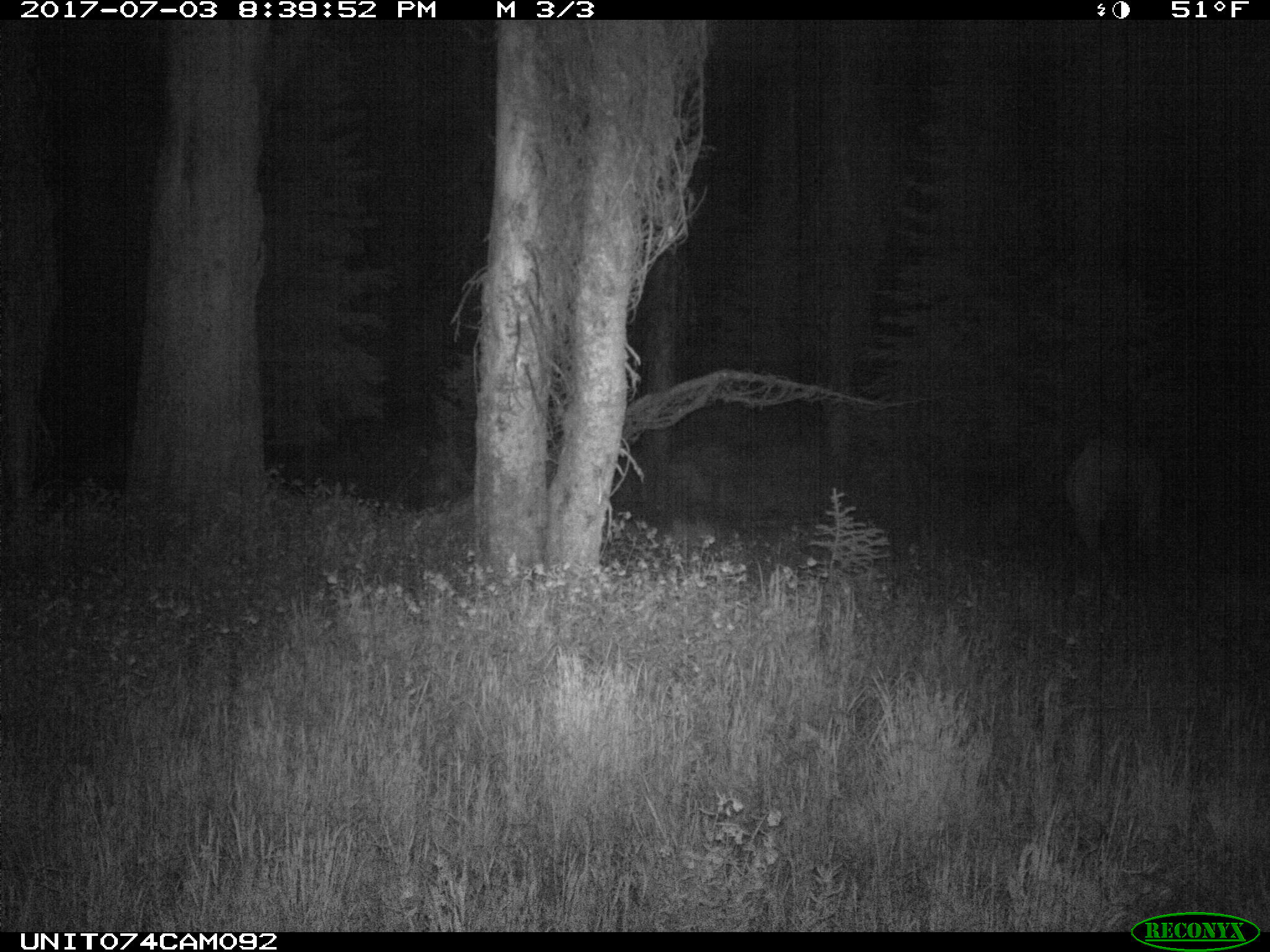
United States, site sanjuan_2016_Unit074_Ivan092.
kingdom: Animalia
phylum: Chordata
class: Mammalia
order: Artiodactyla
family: Cervidae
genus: Cervus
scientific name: Cervus elaphus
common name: red deer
Cervus elaphus (red deer).